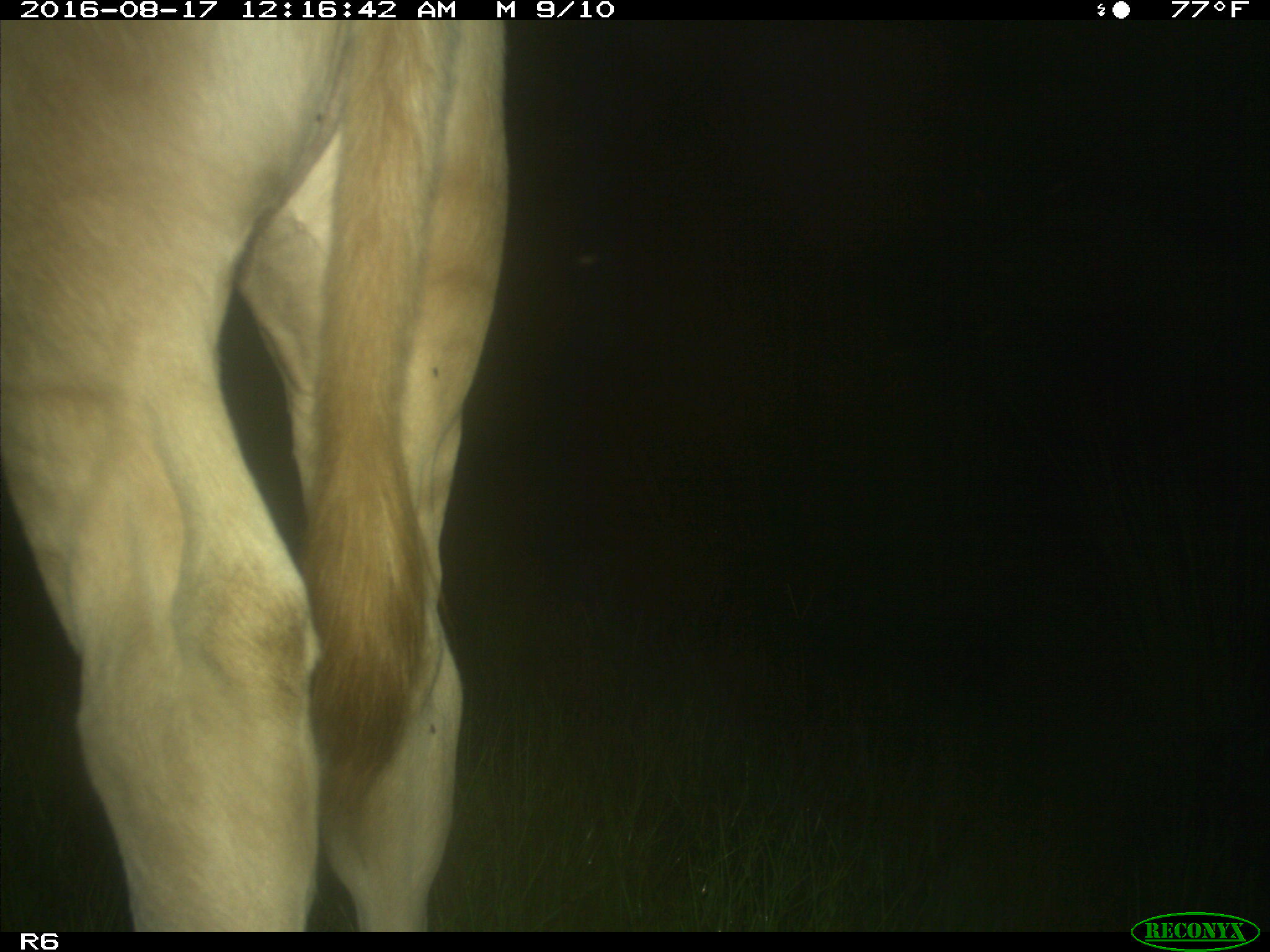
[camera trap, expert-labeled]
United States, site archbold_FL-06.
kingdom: Animalia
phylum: Chordata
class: Mammalia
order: Artiodactyla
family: Bovidae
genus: Bos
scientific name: Bos taurus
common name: domestic cow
Bos taurus (domestic cow).